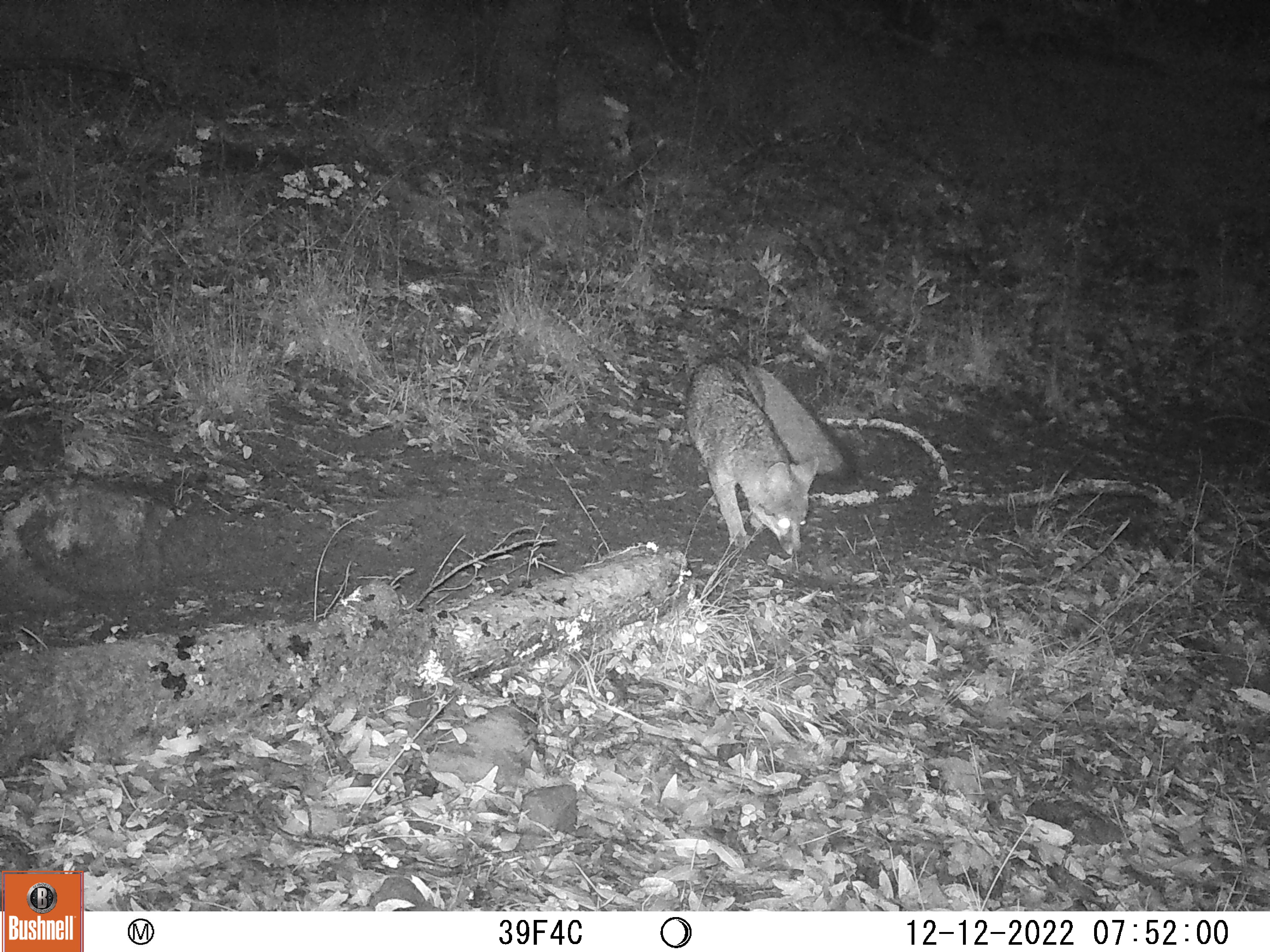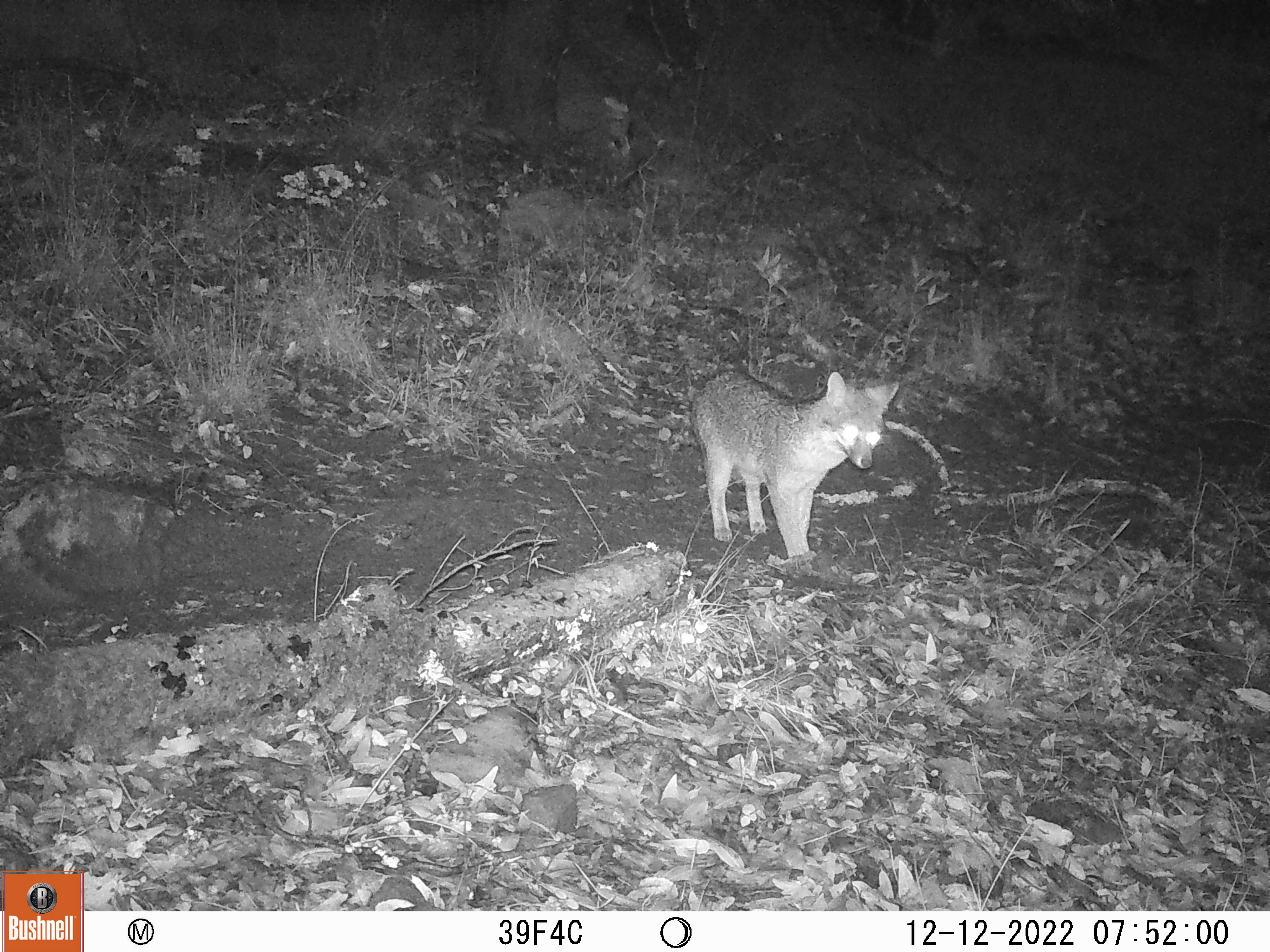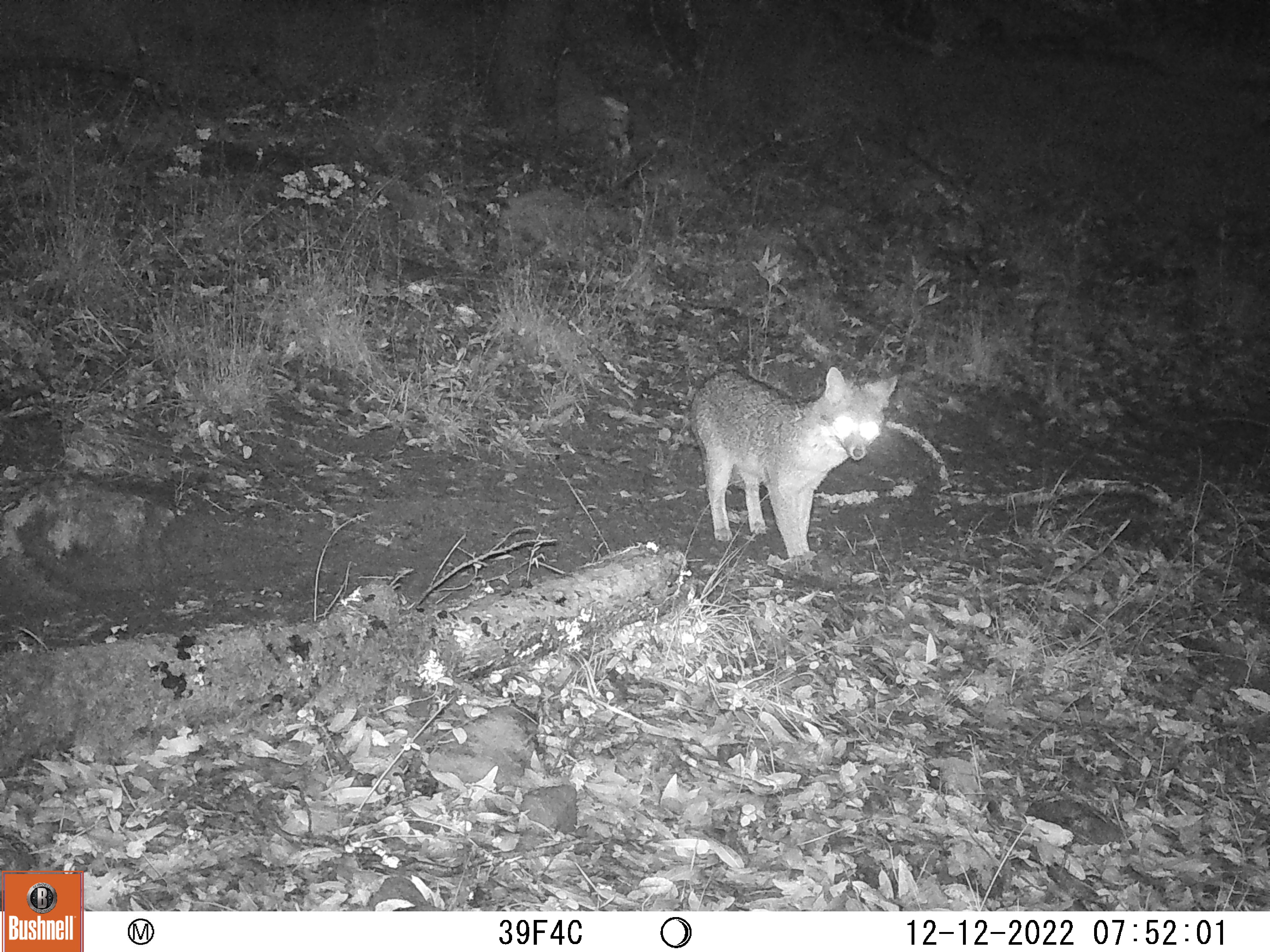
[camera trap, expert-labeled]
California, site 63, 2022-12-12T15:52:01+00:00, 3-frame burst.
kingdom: Animalia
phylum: Chordata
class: Mammalia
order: Carnivora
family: Canidae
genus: Urocyon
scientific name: Urocyon cinereoargenteus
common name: gray fox